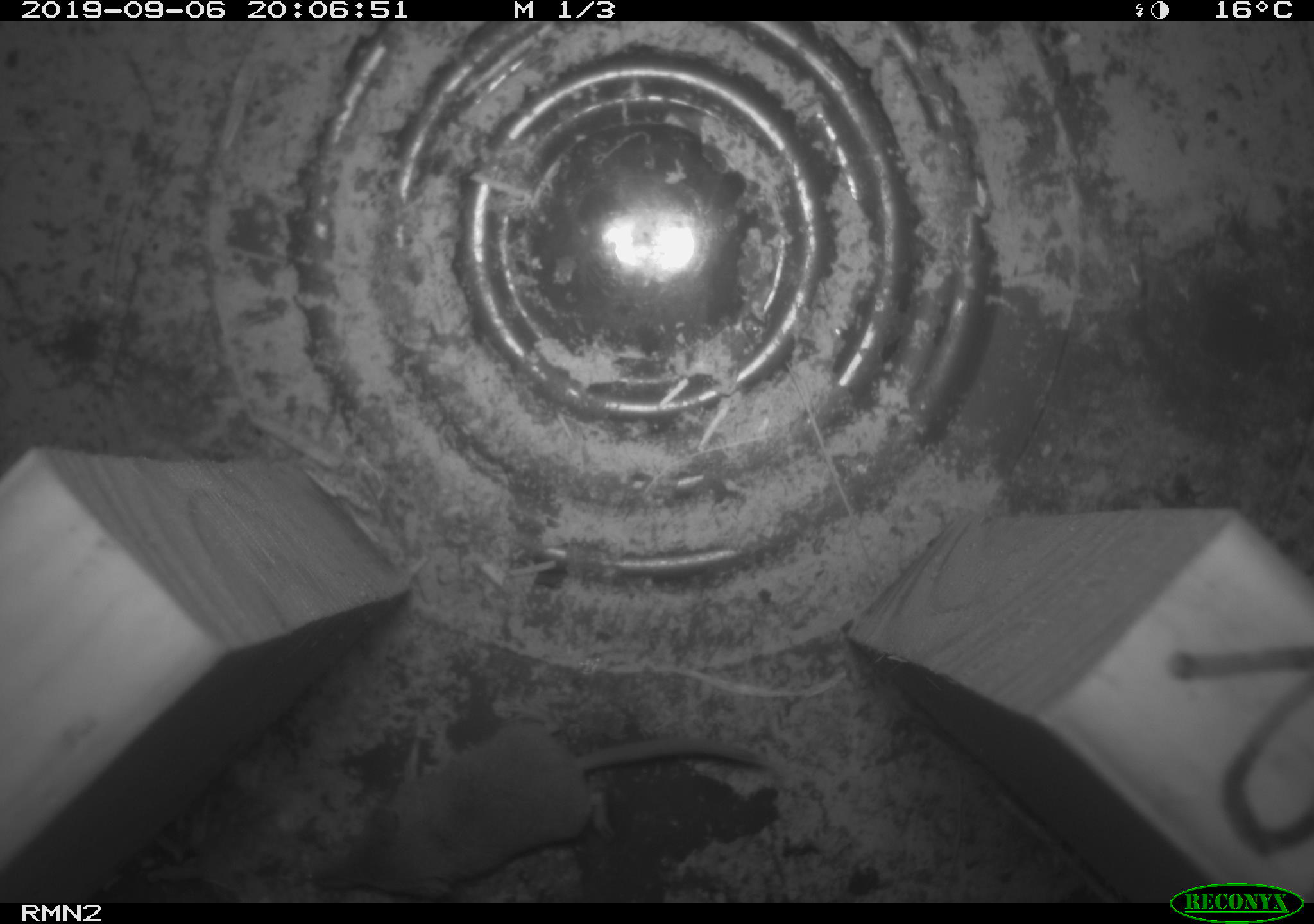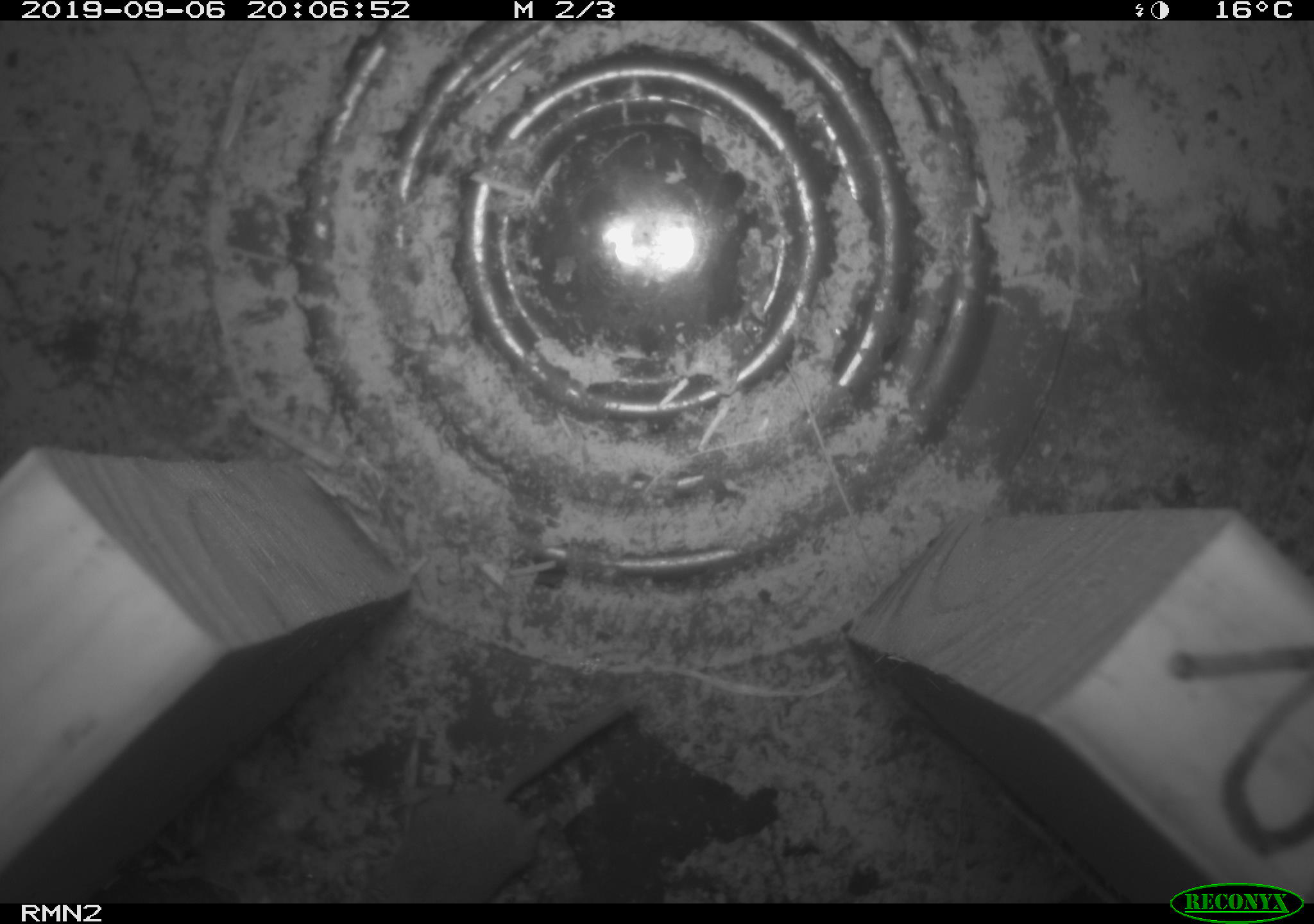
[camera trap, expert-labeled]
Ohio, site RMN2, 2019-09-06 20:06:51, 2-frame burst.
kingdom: Animalia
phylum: Chordata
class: Mammalia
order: Eulipotyphla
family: Soricidae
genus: Sorex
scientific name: Sorex cinereus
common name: masked shrew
Masked shrew (Sorex cinereus).